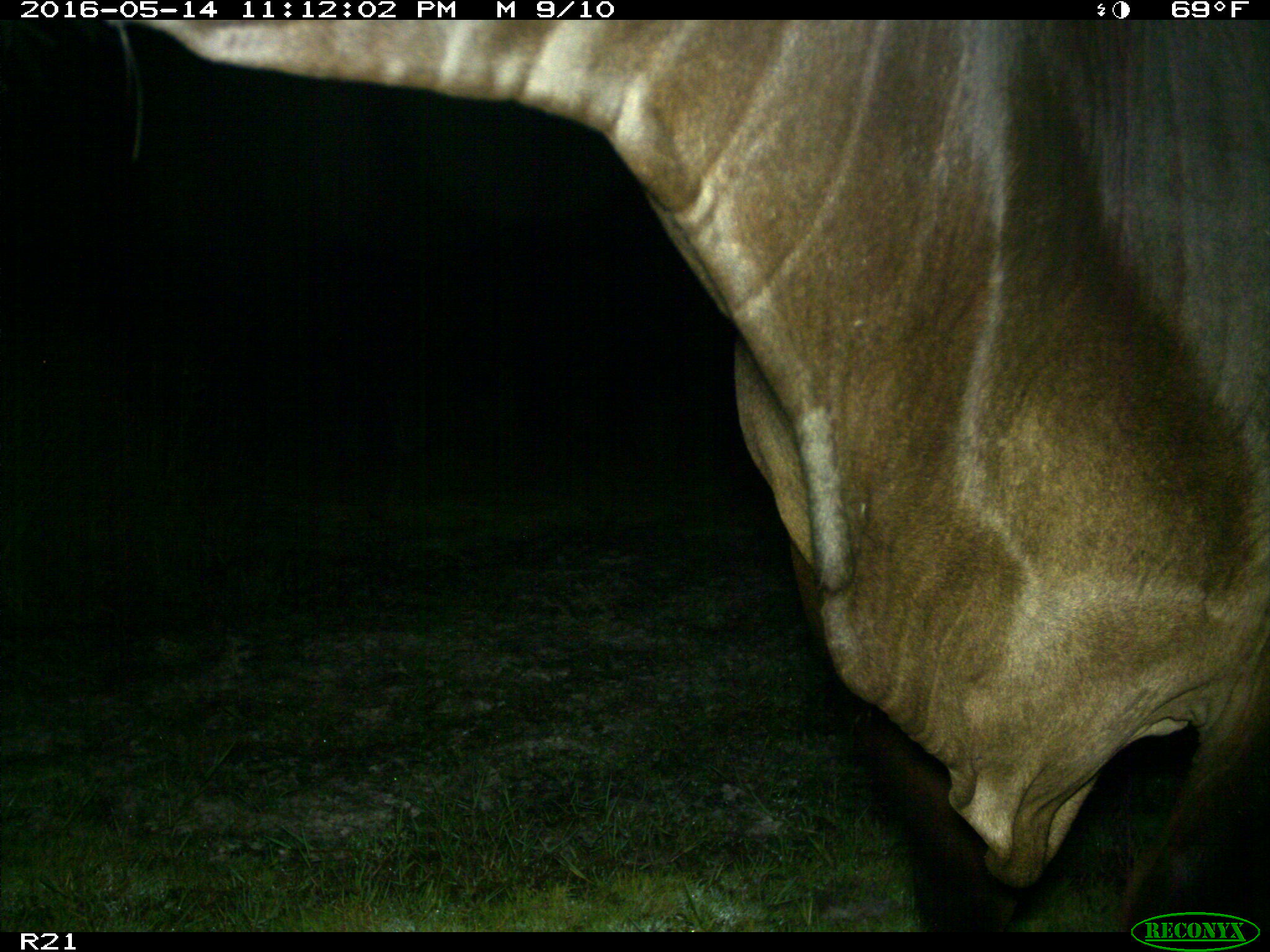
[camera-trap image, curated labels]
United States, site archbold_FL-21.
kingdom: Animalia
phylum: Chordata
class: Mammalia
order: Artiodactyla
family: Bovidae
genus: Bos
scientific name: Bos taurus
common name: domestic cow